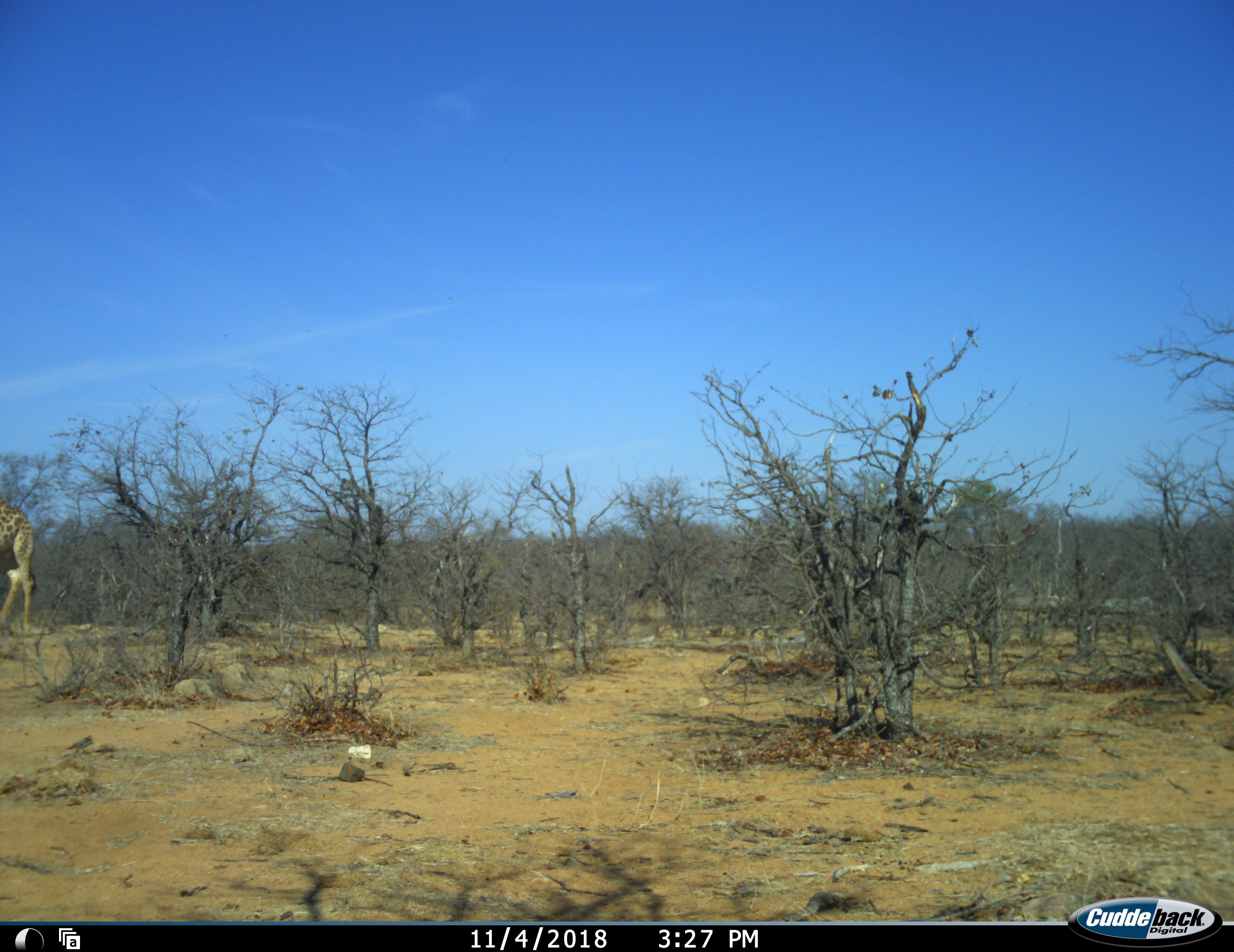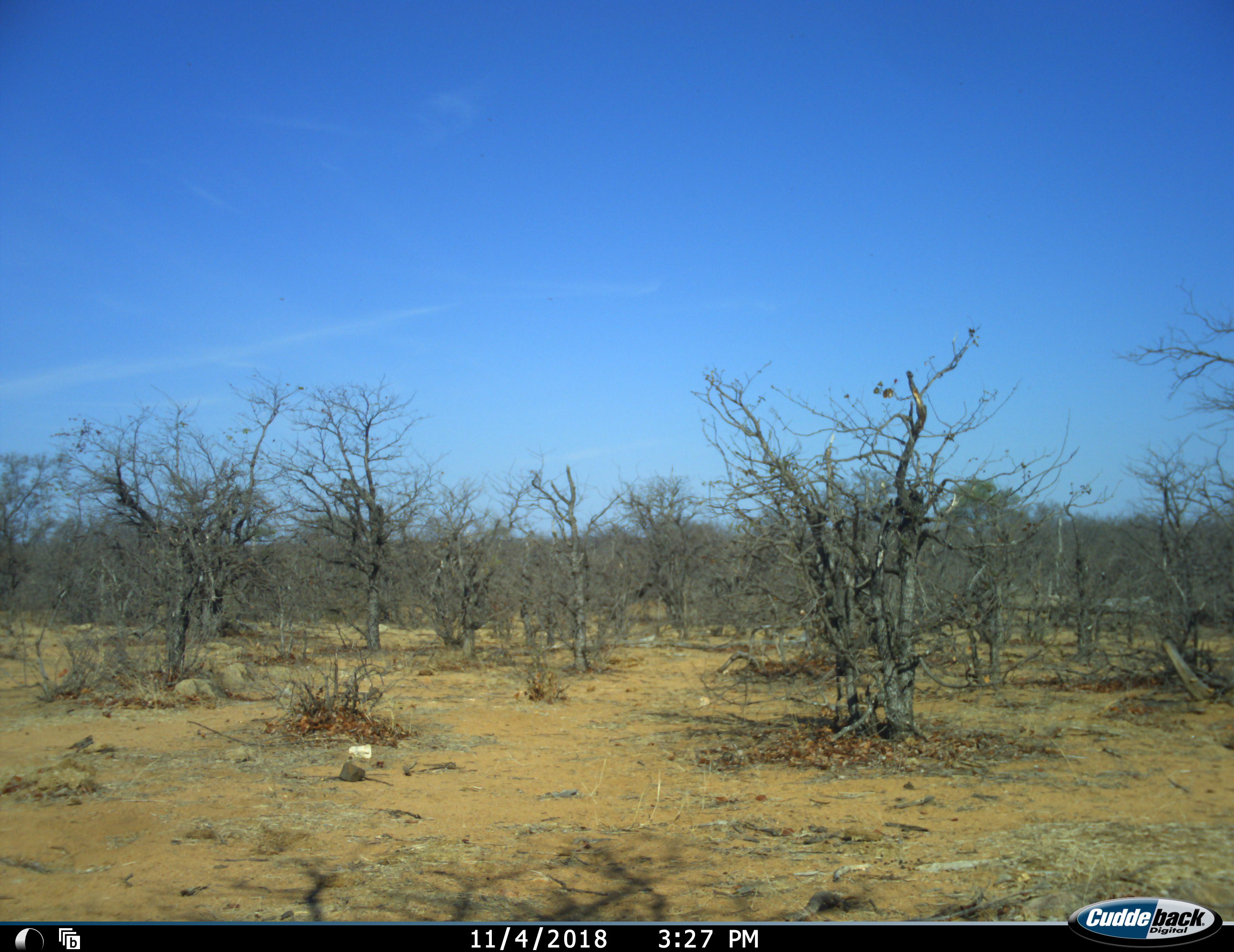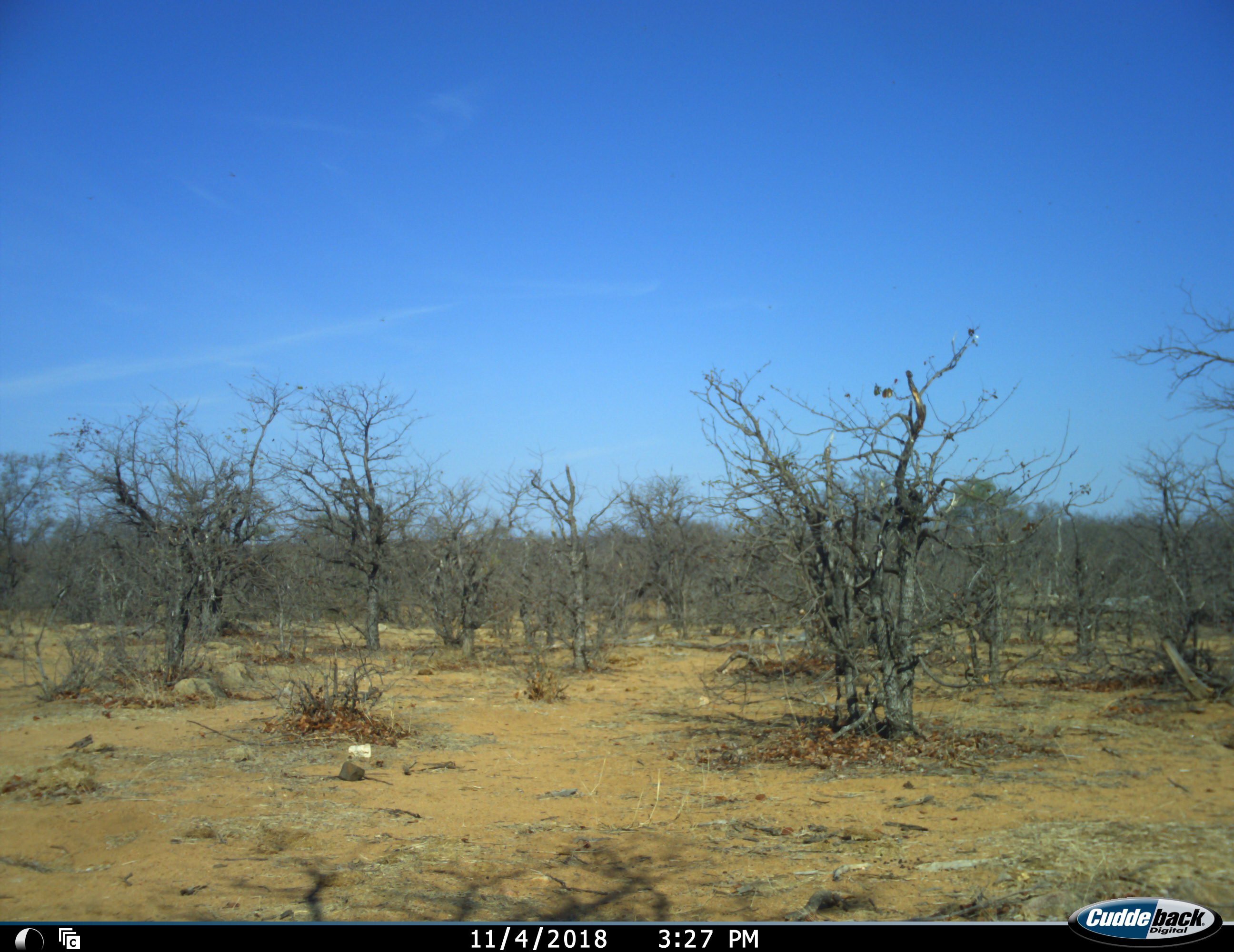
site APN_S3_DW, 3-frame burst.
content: unidentified animal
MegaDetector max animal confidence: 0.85